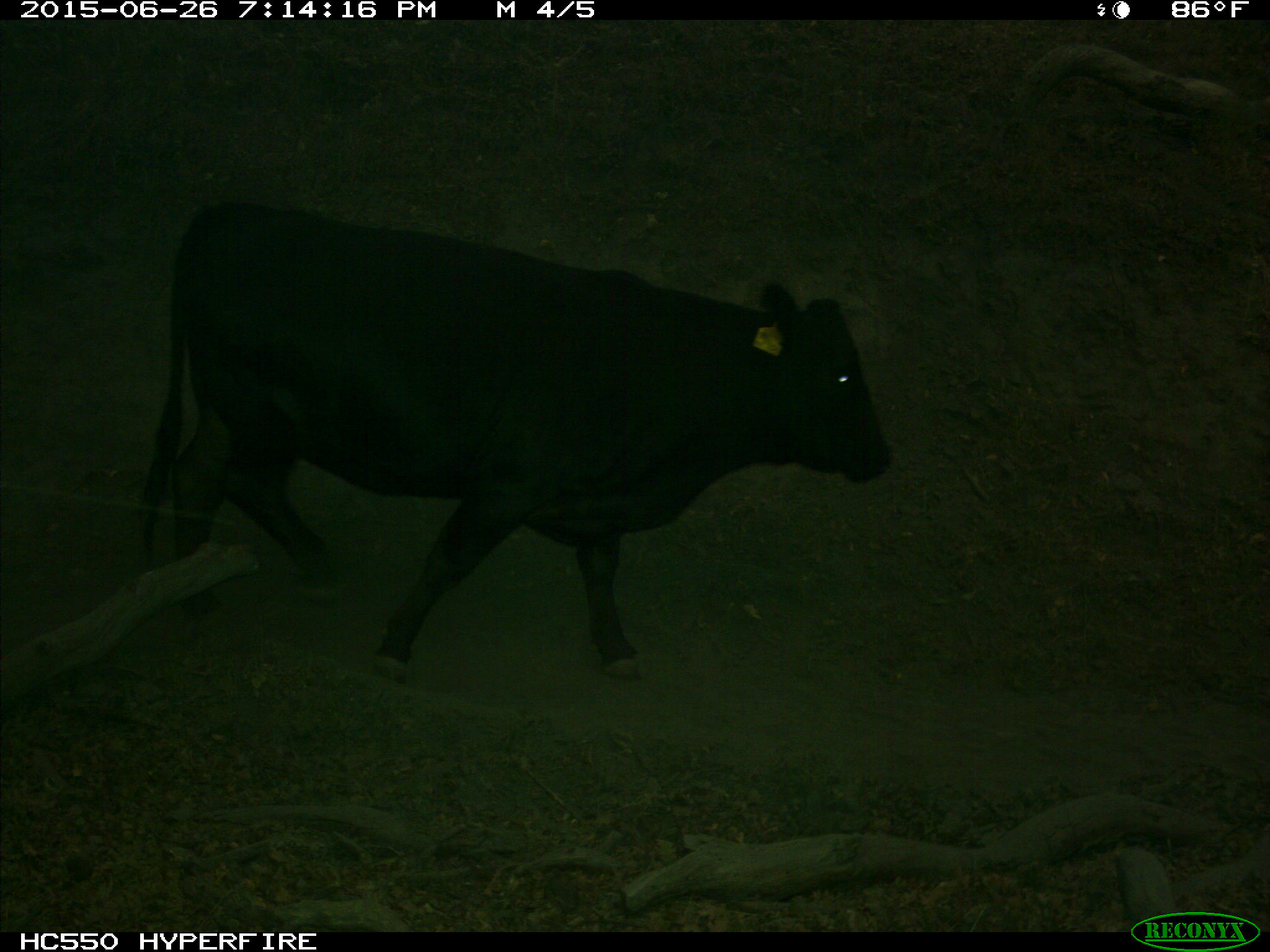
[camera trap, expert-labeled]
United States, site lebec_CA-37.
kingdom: Animalia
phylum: Chordata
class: Mammalia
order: Artiodactyla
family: Bovidae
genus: Bos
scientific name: Bos taurus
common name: domestic cow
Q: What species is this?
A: Bos taurus (domestic cow).